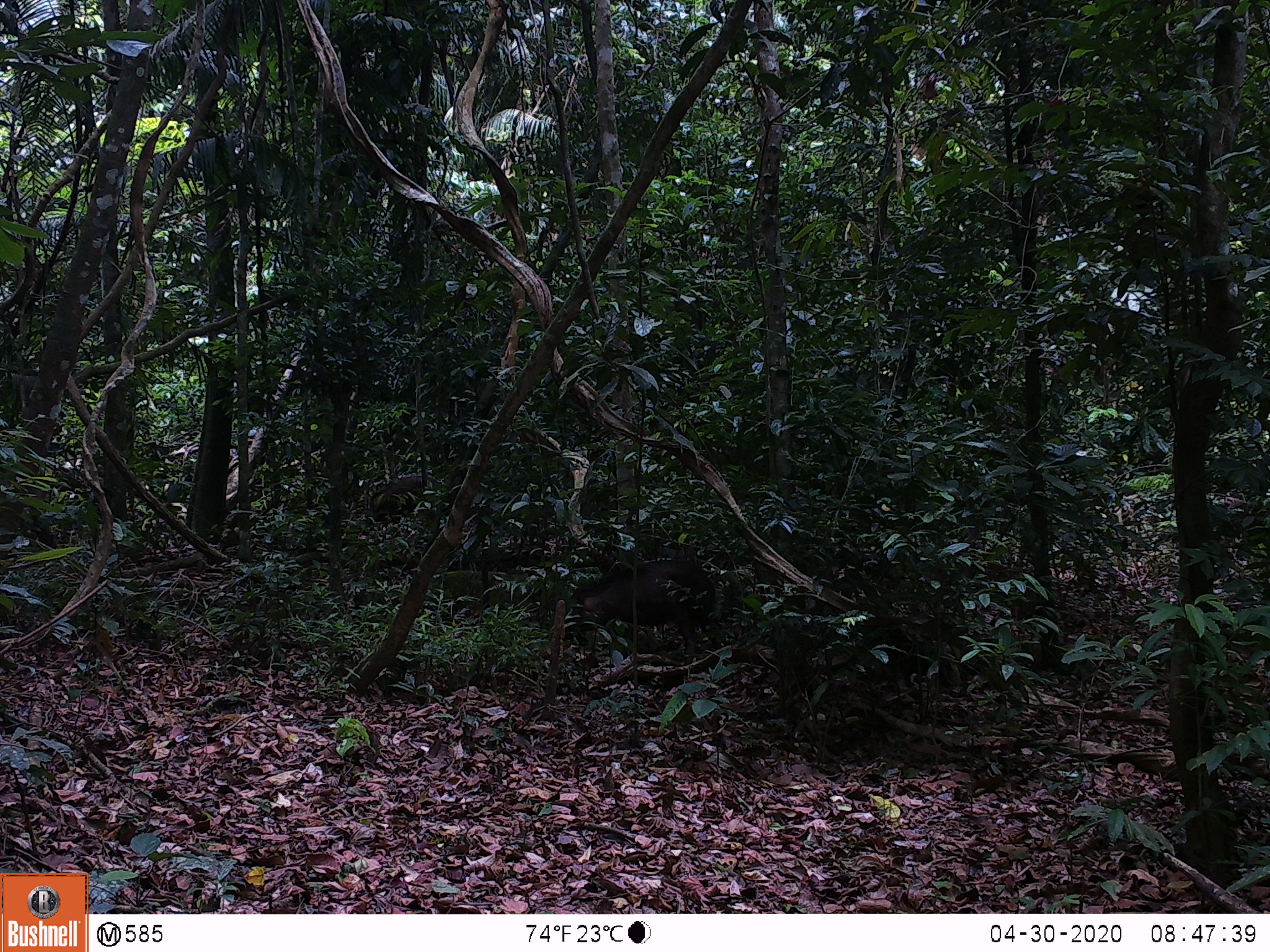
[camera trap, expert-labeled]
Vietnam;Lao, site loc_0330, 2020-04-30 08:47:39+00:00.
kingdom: Animalia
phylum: Chordata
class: Mammalia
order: Artiodactyla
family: Suidae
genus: Sus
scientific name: Sus scrofa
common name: eurasian wild pig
Eurasian wild pig (Sus scrofa). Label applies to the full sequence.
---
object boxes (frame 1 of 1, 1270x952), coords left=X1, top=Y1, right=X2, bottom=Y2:
eurasian wild pig: left=561, top=560, right=722, bottom=665; left=366, top=473, right=440, bottom=527